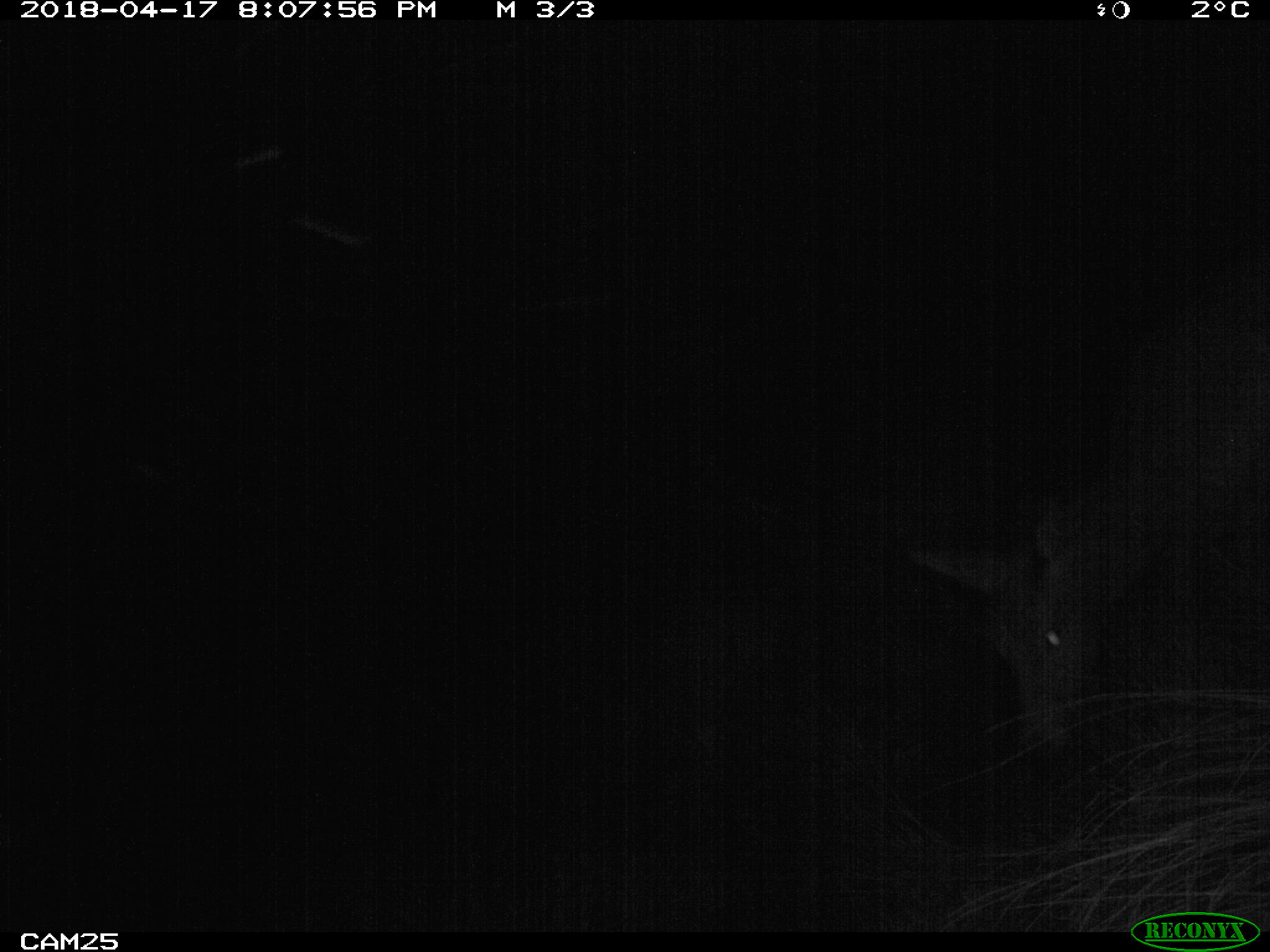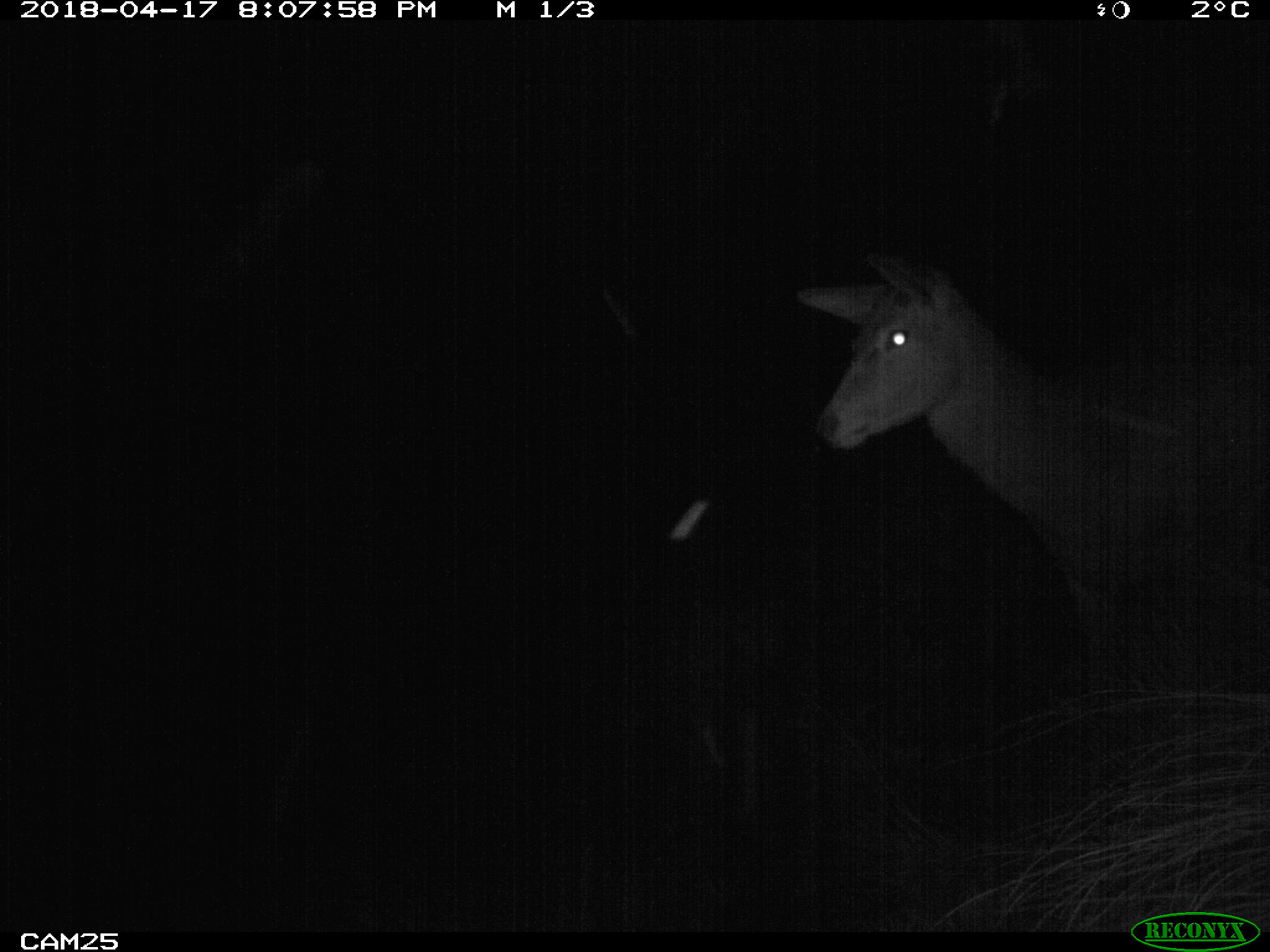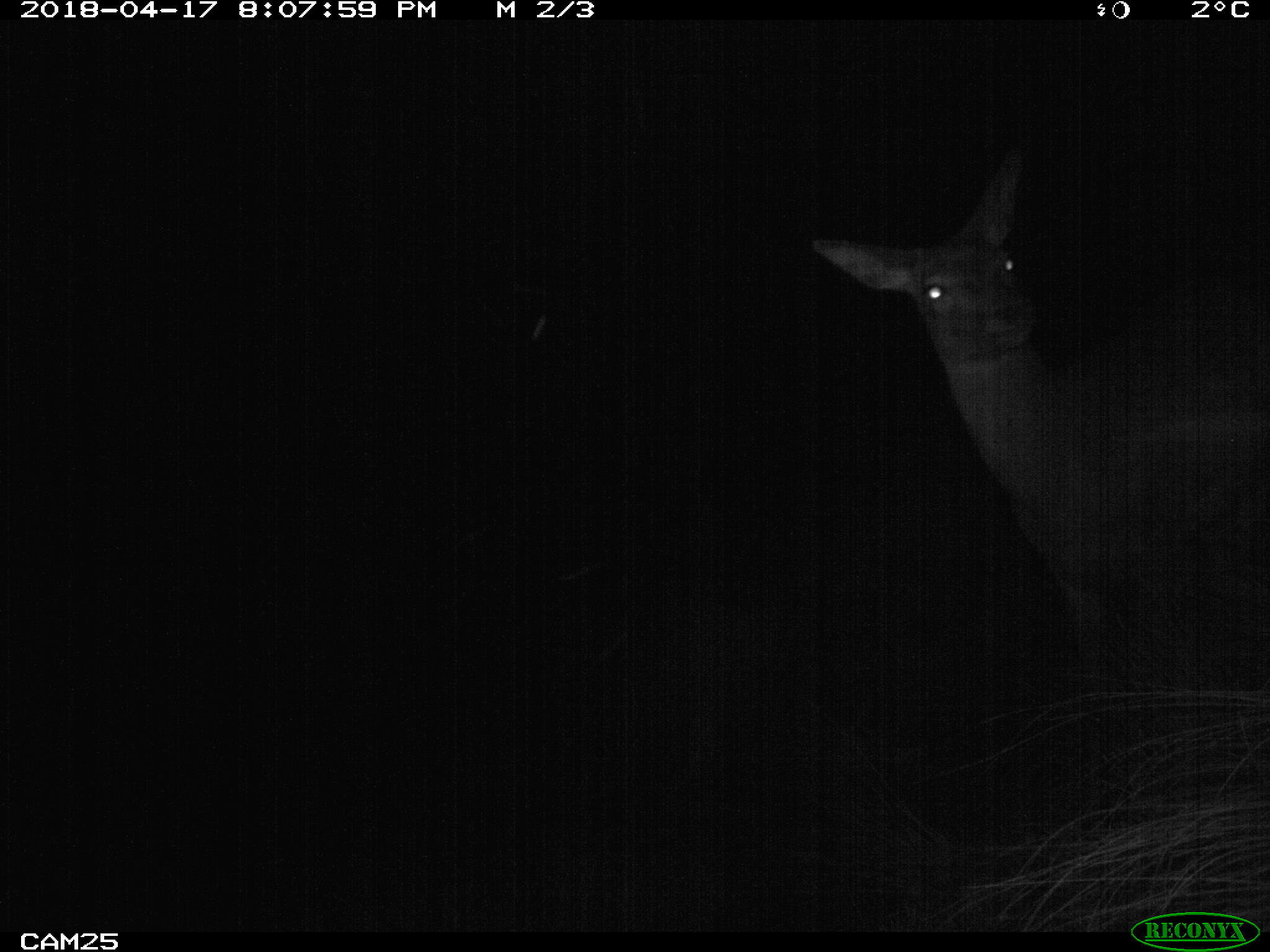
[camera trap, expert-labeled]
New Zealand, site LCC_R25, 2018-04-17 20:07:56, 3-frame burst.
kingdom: Animalia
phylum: Chordata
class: Mammalia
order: Artiodactyla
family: Cervidae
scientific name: Cervidae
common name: deer